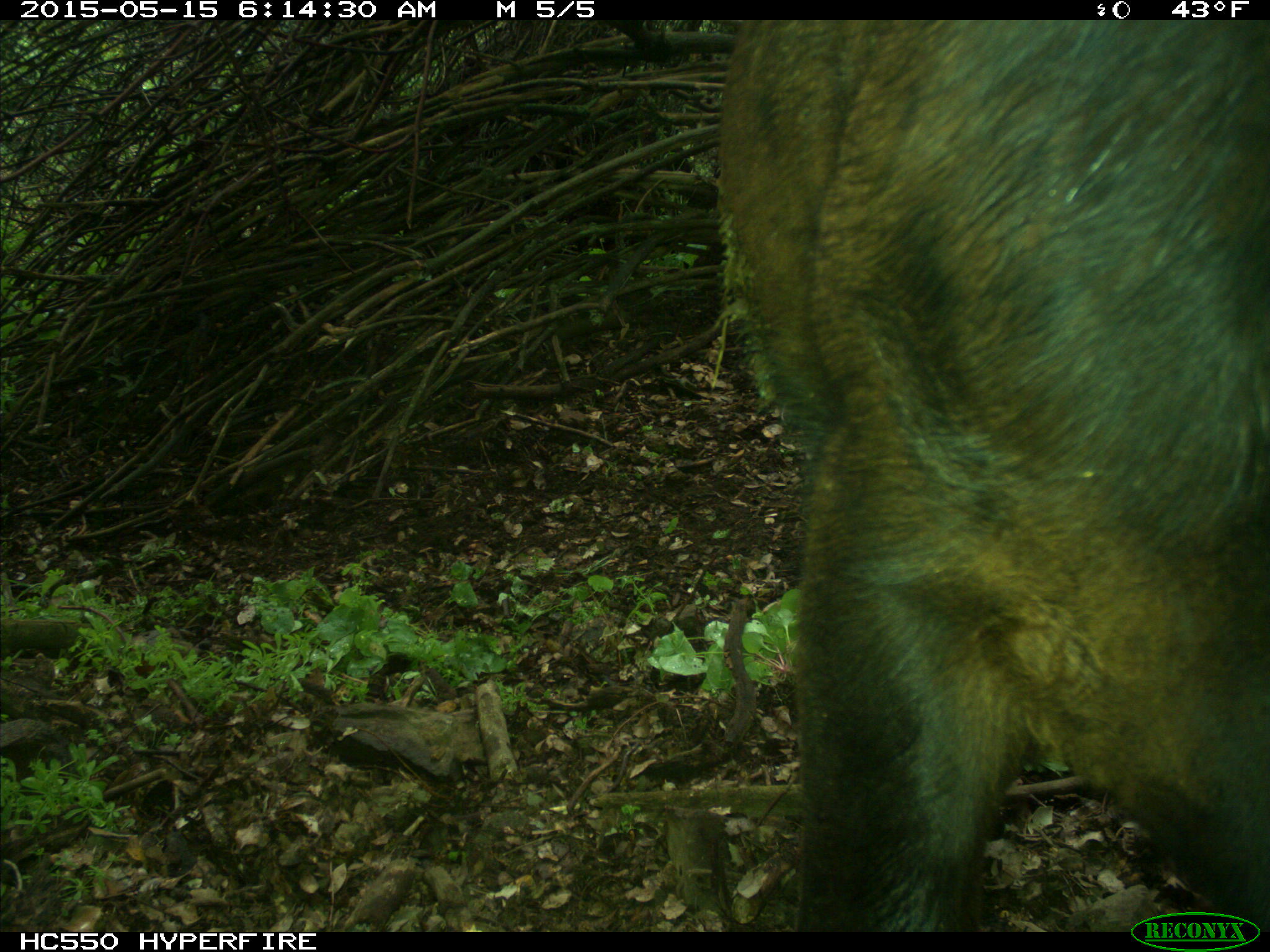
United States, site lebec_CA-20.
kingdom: Animalia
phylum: Chordata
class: Mammalia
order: Artiodactyla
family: Bovidae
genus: Bos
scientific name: Bos taurus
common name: domestic cow